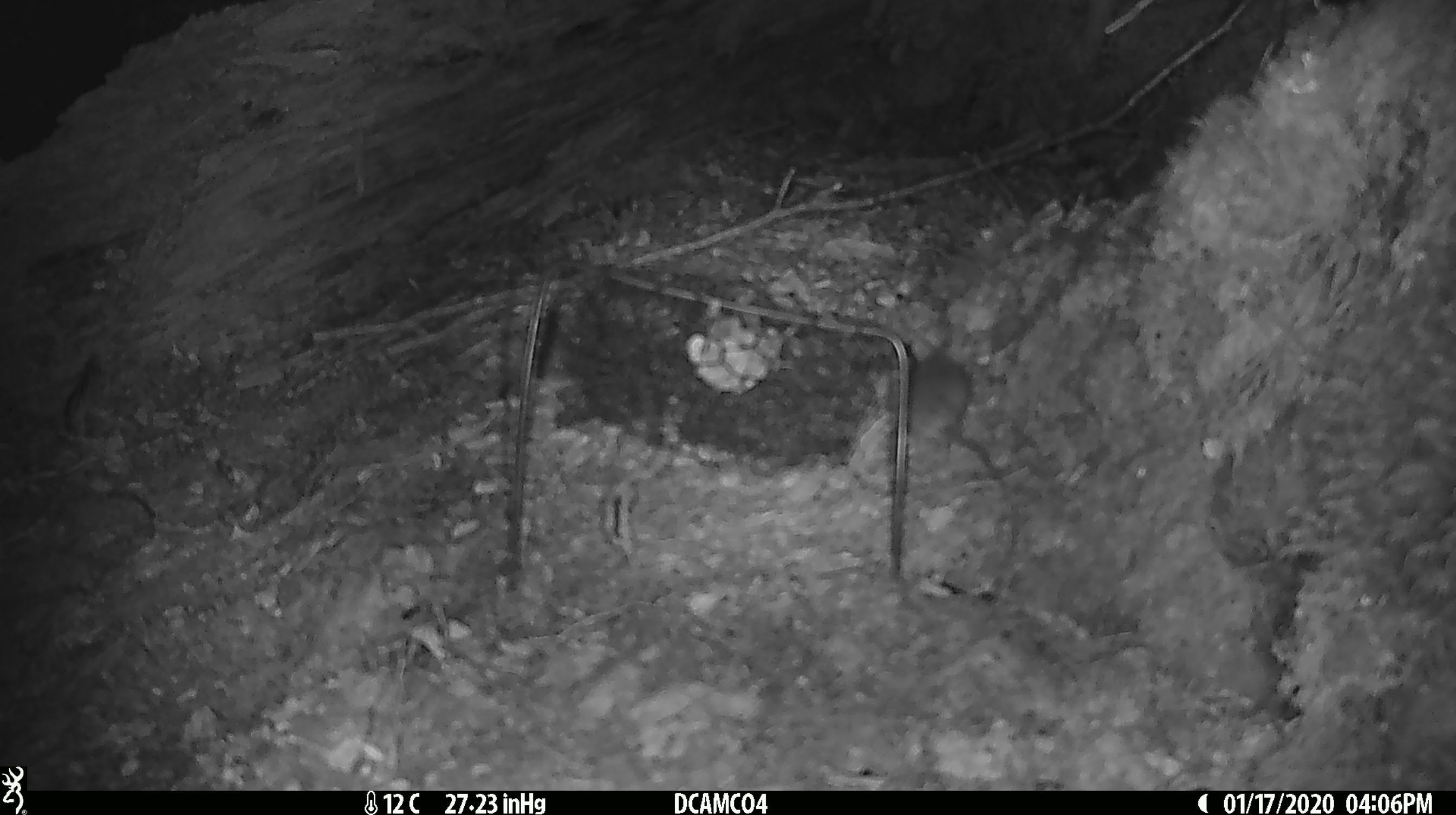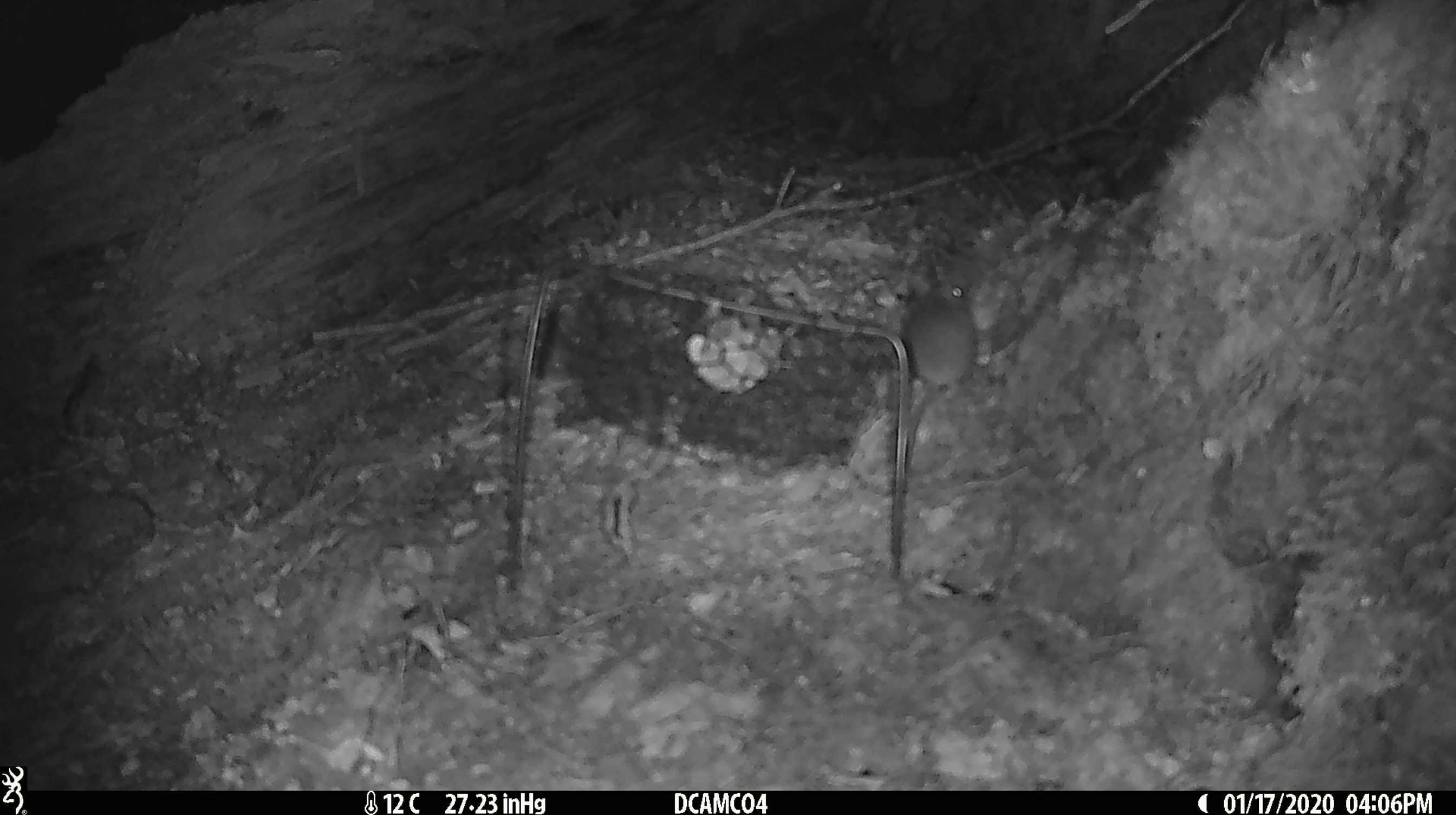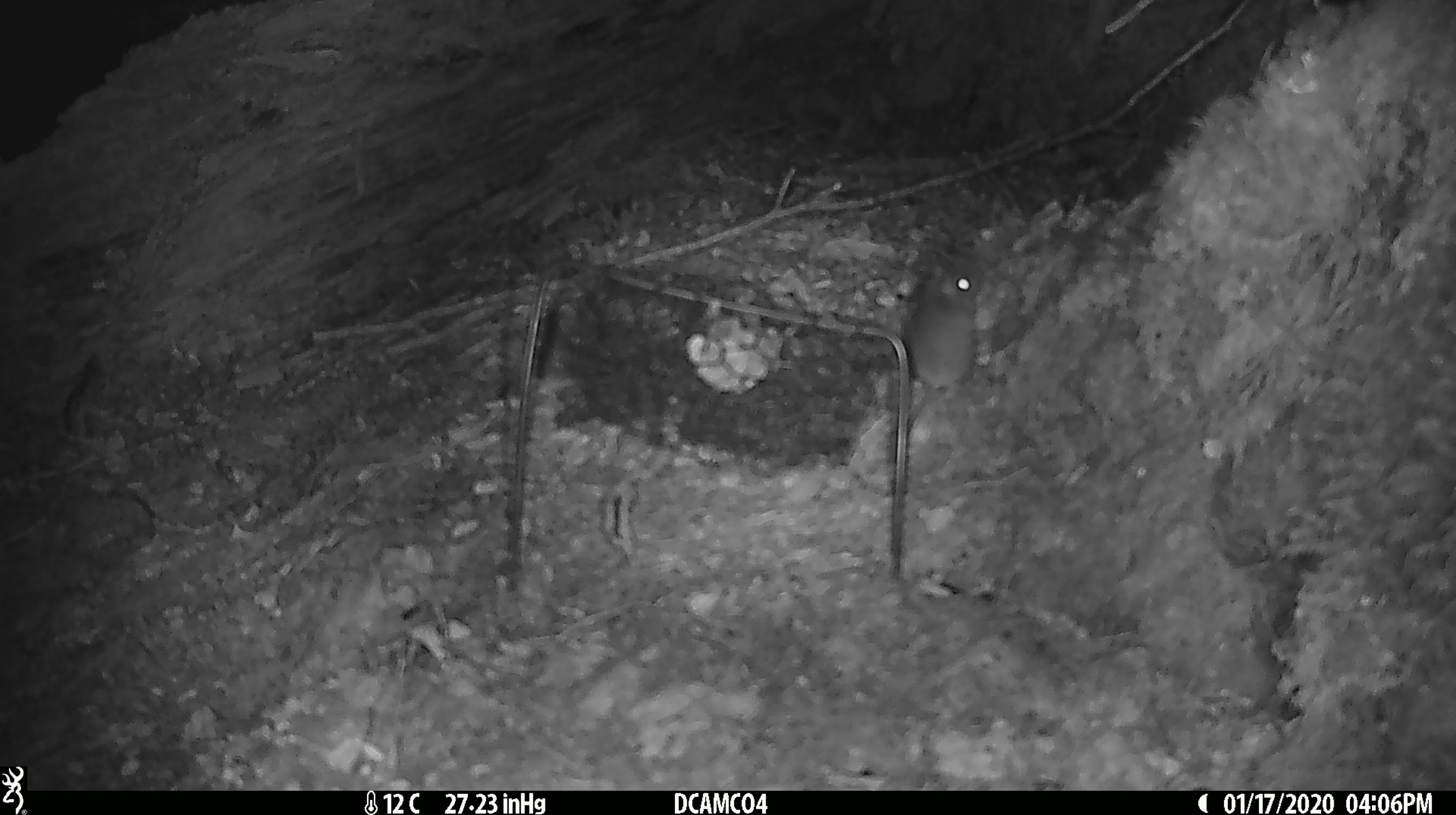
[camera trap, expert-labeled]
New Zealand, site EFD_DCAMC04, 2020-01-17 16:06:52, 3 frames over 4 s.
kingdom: Animalia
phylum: Chordata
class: Mammalia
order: Rodentia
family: Muridae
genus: Mus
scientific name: Mus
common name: mouse